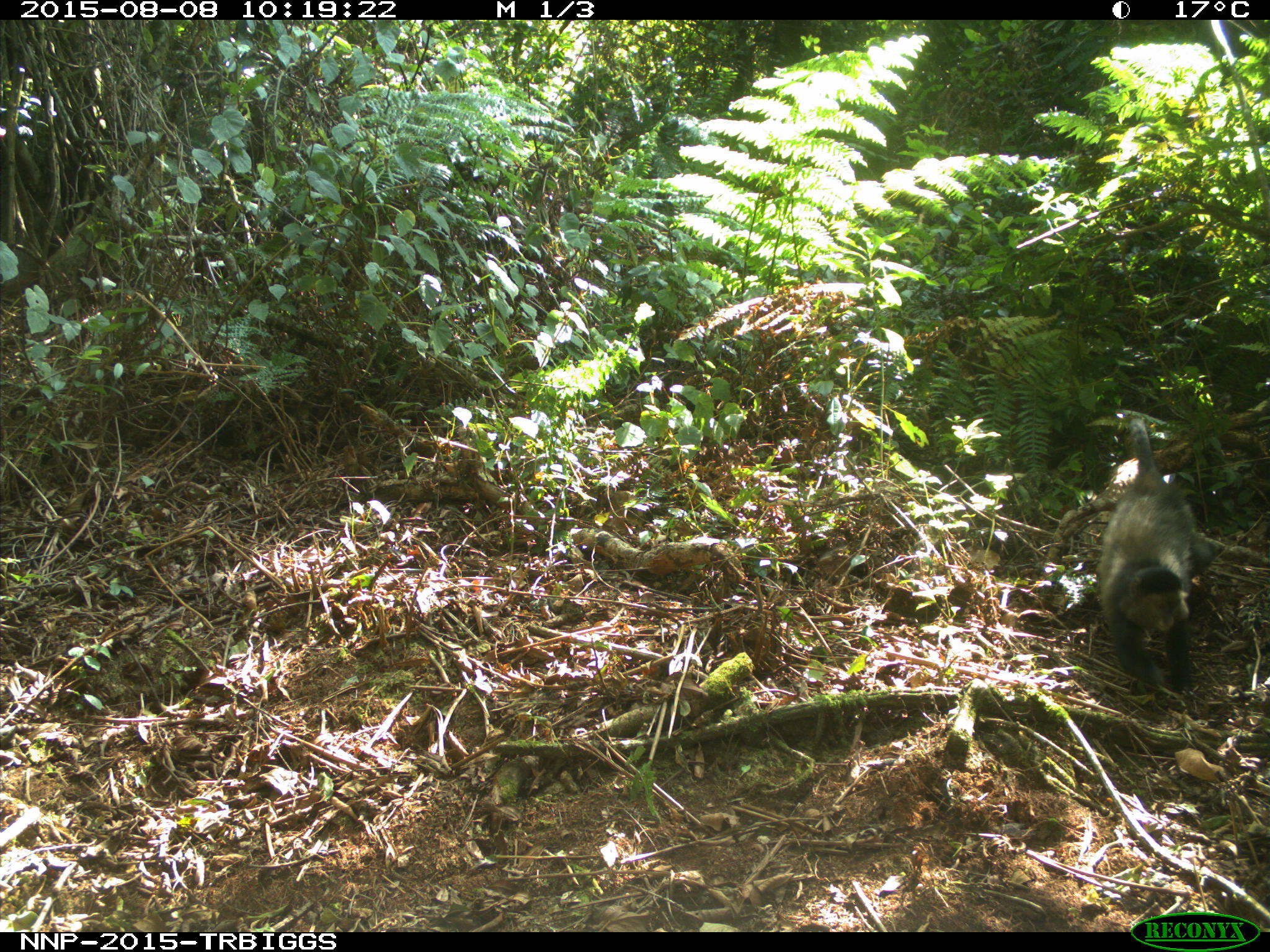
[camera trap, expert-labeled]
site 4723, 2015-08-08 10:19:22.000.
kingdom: Animalia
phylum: Chordata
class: Mammalia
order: Primates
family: Cercopithecidae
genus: Cercopithecus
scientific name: Cercopithecus mitis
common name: blue monkey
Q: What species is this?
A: Cercopithecus mitis (blue monkey).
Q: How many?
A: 1.